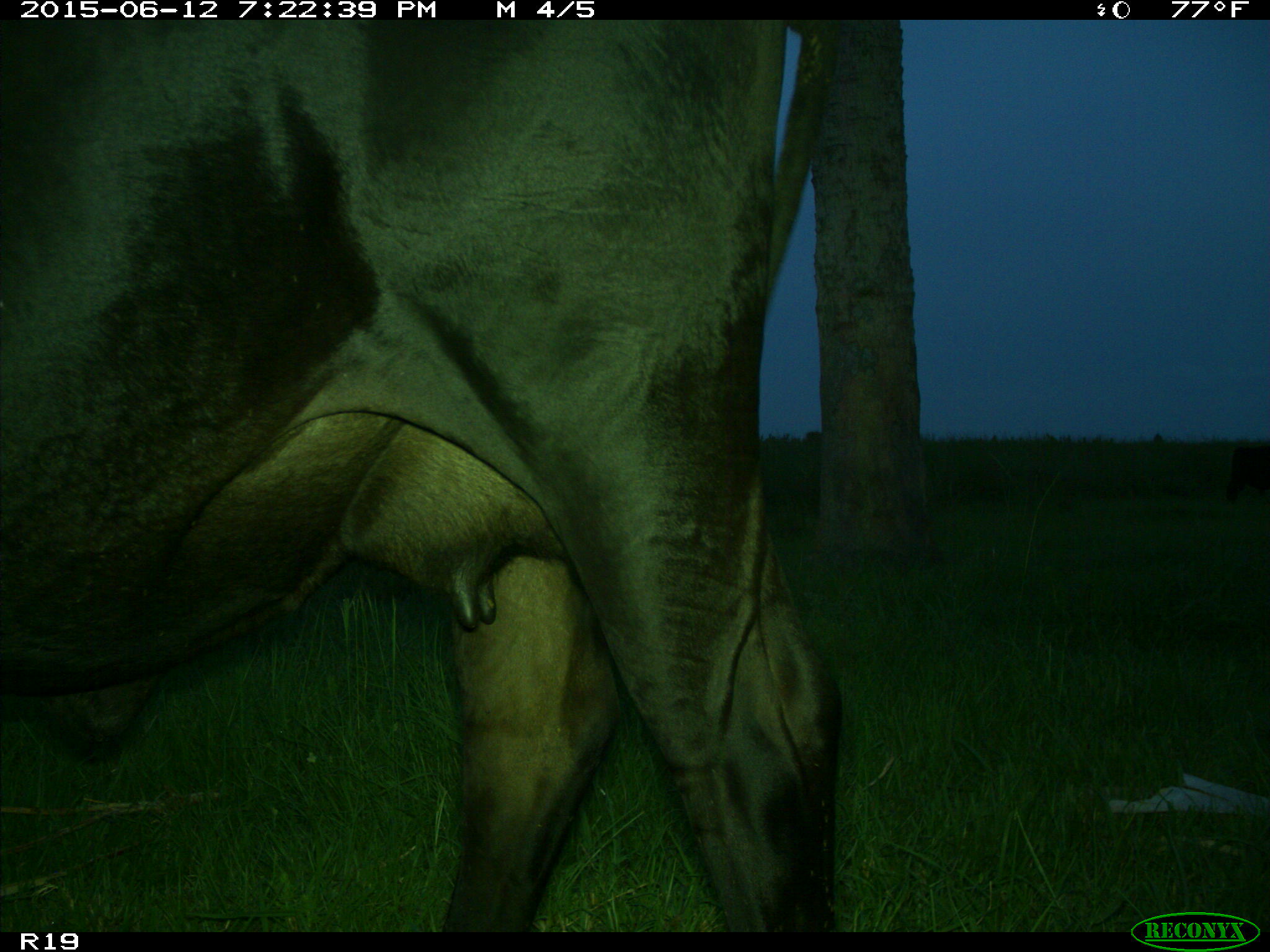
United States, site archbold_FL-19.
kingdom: Animalia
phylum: Chordata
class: Mammalia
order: Artiodactyla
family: Bovidae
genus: Bos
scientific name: Bos taurus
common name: domestic cow